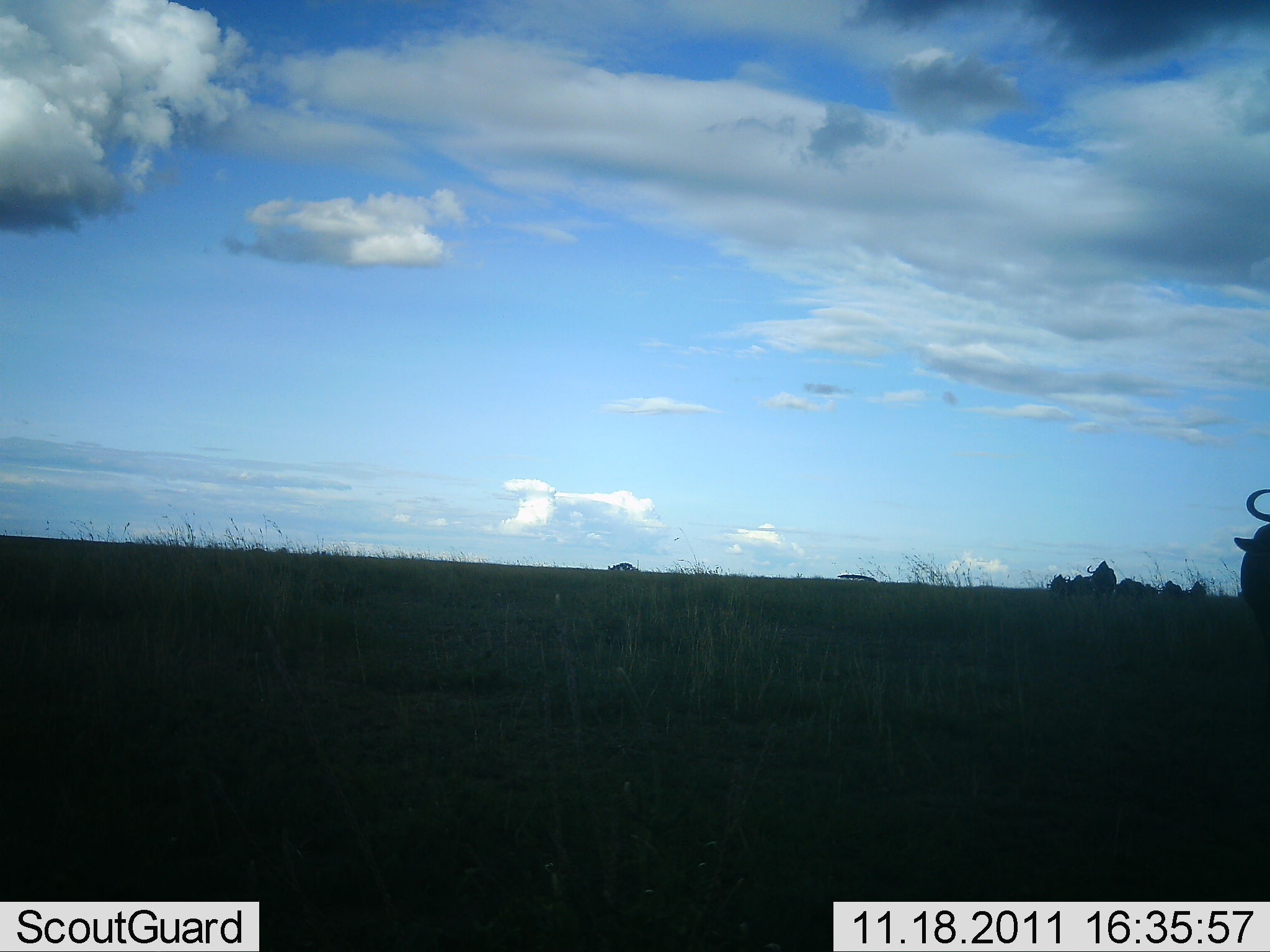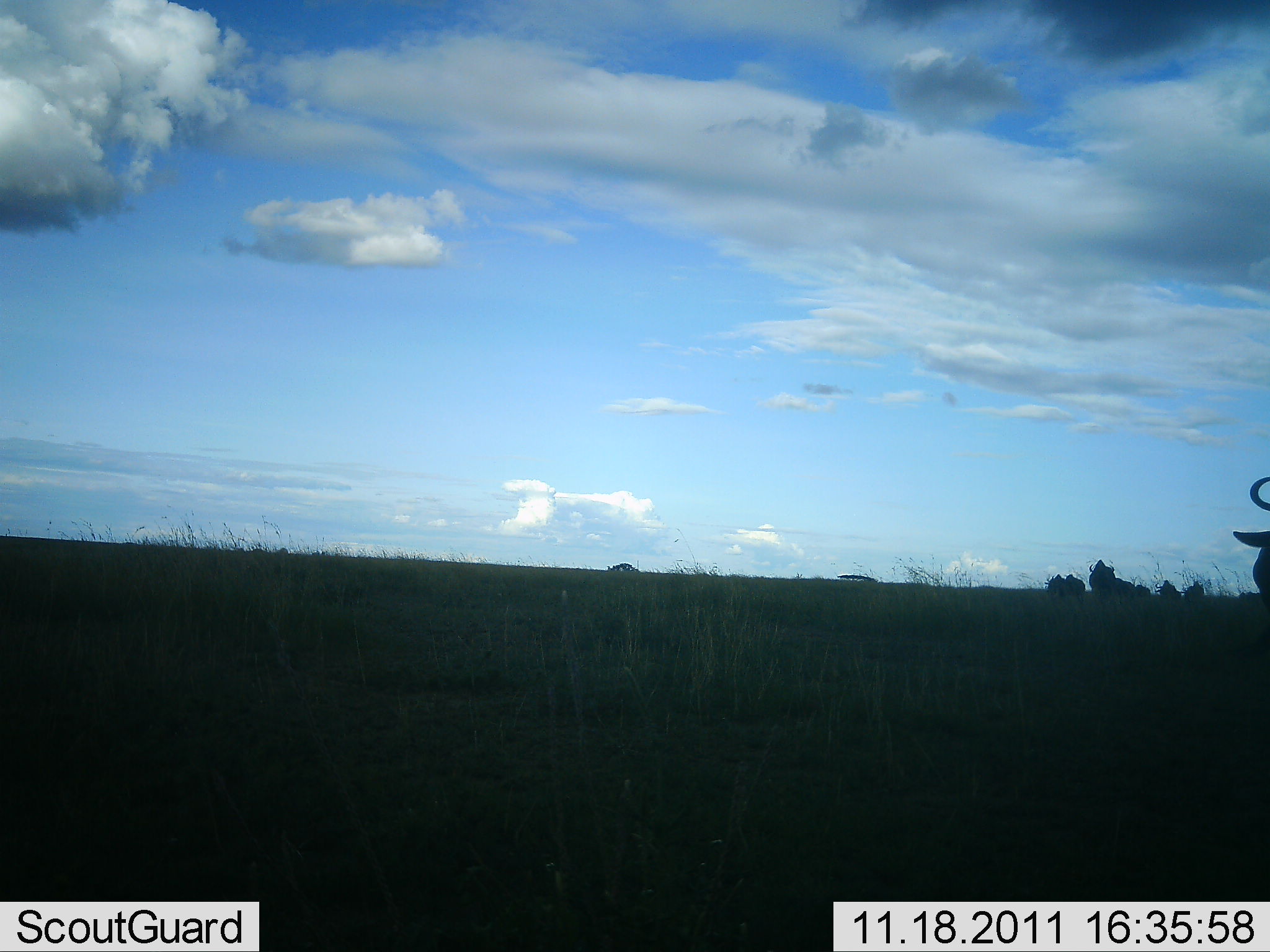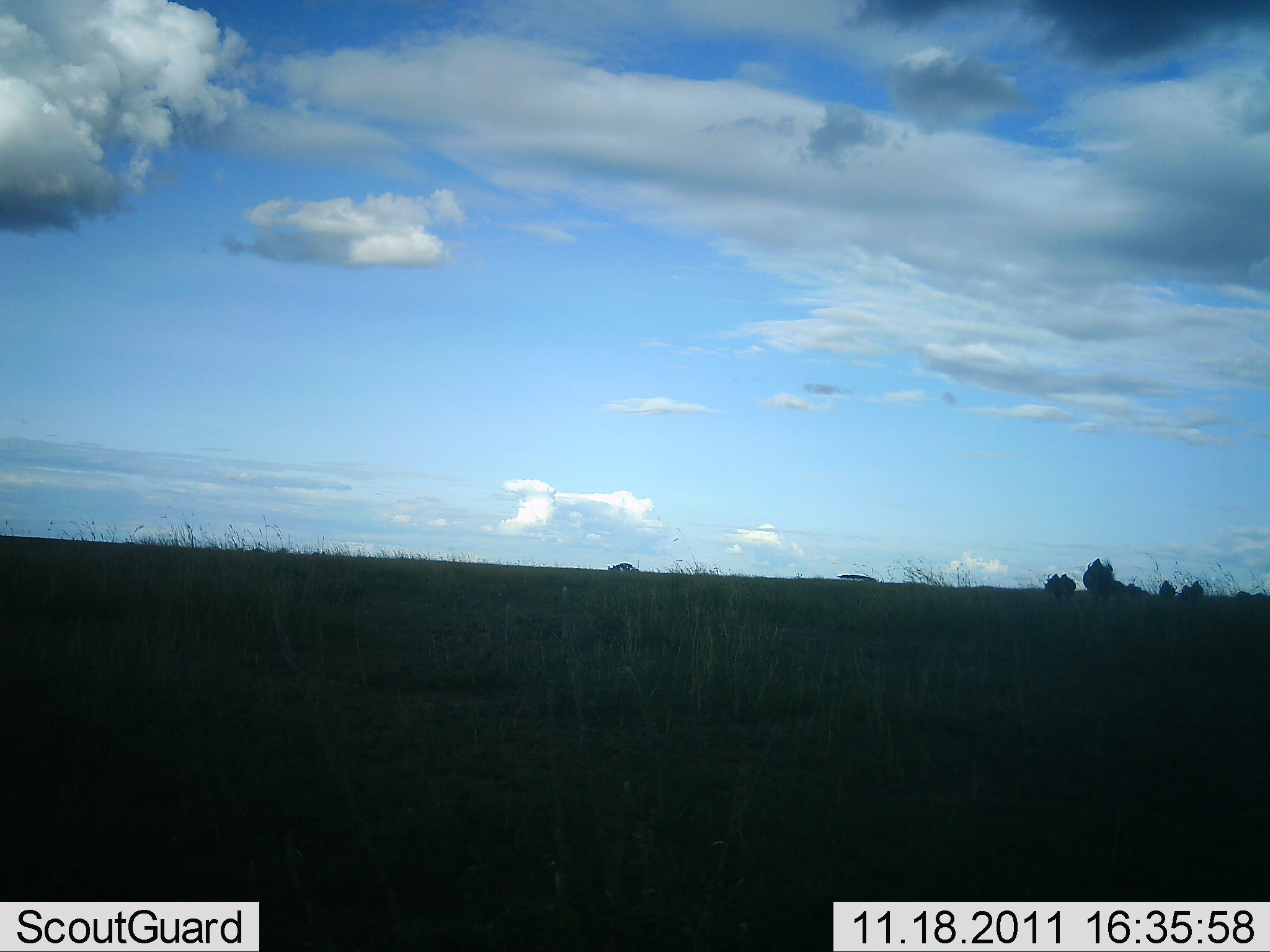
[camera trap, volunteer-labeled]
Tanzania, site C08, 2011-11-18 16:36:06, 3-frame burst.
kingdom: Animalia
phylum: Chordata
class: Mammalia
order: Artiodactyla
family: Bovidae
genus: Connochaetes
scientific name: Connochaetes taurinus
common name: blue wildebeest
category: wildebeest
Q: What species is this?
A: Wildebeest (blue wildebeest) (Connochaetes taurinus).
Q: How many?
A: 1.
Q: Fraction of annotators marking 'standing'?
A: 20%.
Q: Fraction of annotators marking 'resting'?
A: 0%.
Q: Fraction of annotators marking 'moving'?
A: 90%.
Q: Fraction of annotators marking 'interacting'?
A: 0%.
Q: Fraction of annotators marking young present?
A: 0%.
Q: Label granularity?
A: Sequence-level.